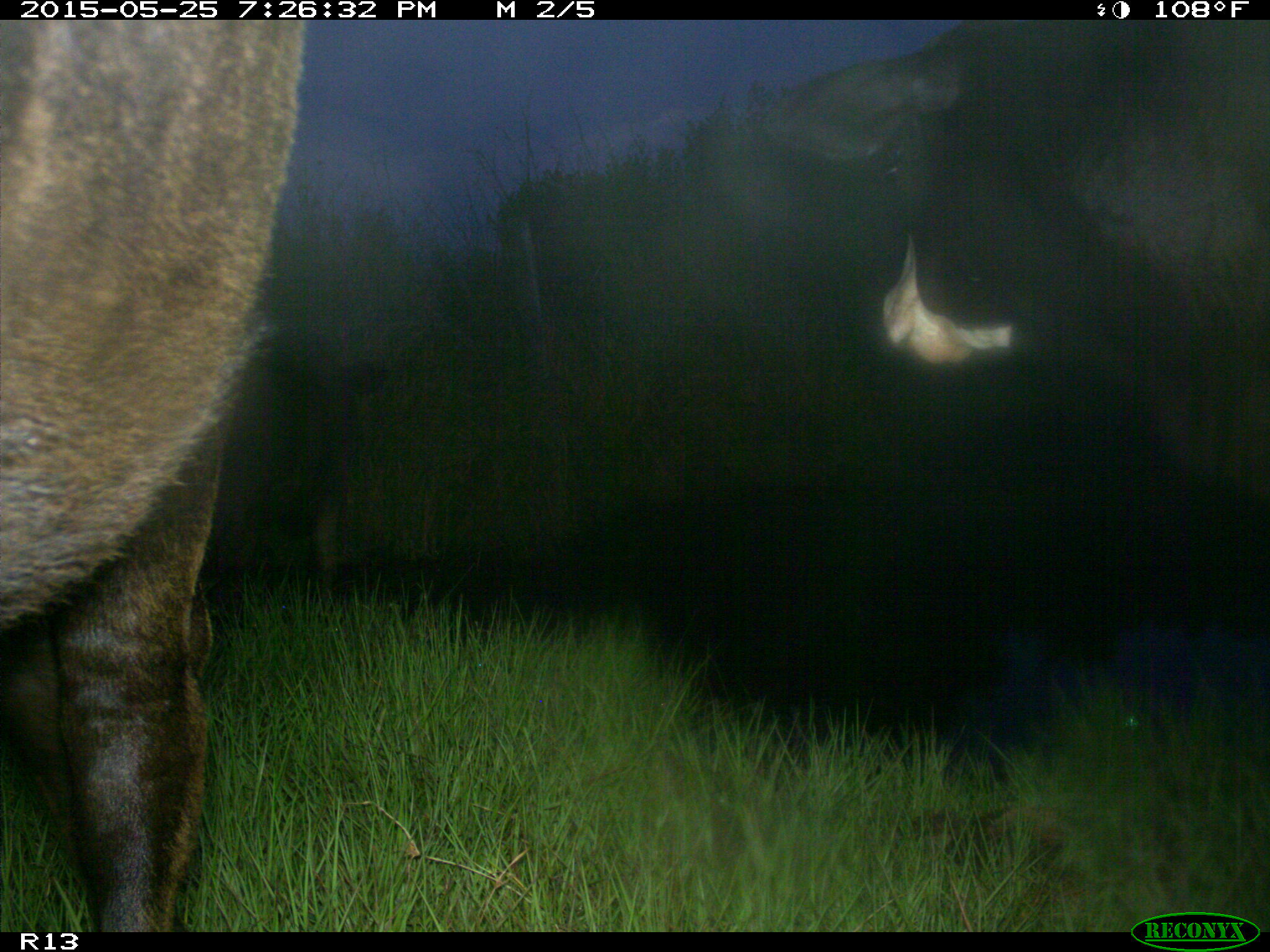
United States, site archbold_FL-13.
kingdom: Animalia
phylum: Chordata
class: Mammalia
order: Artiodactyla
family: Bovidae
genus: Bos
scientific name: Bos taurus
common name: domestic cow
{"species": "Bos taurus (domestic cow)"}